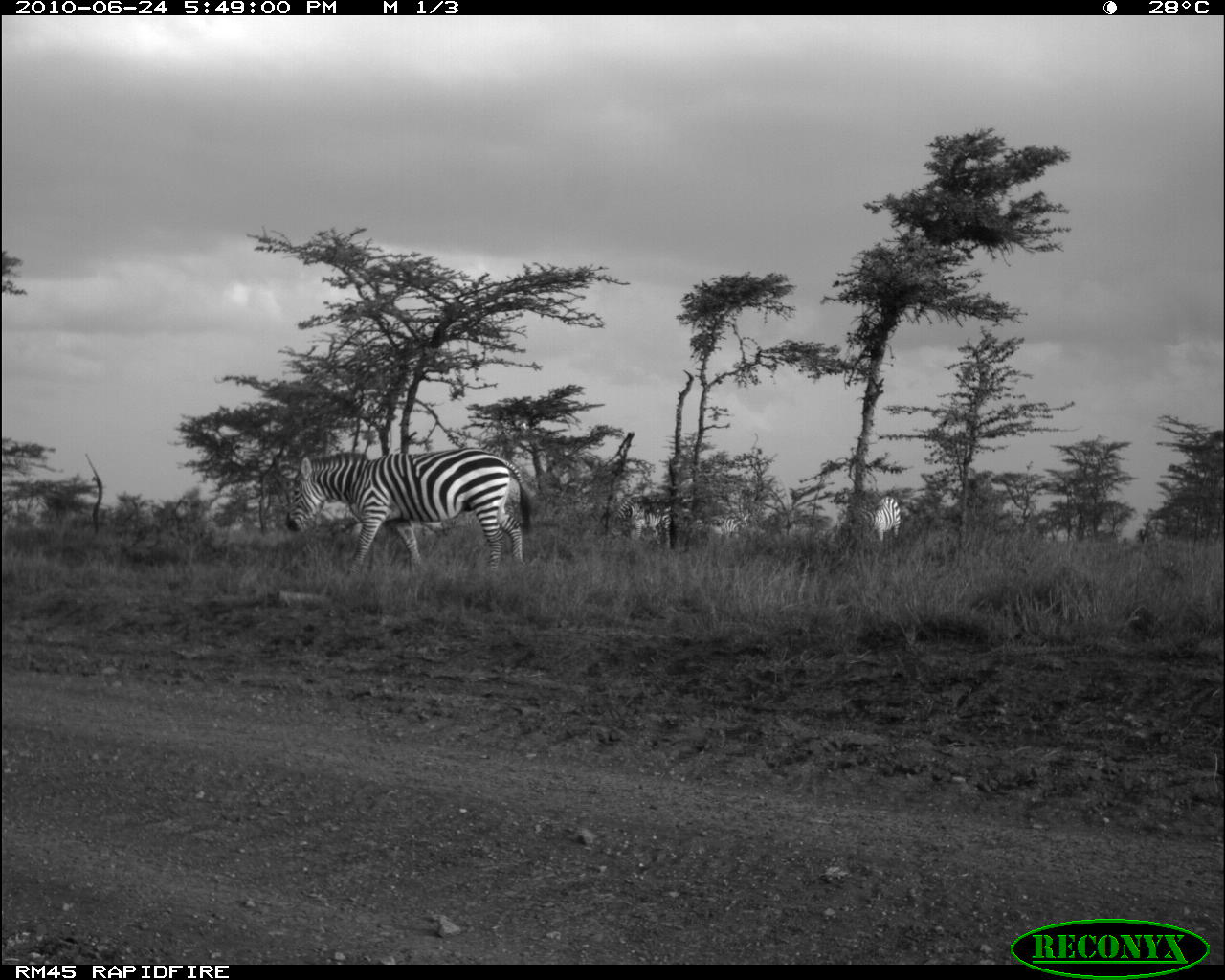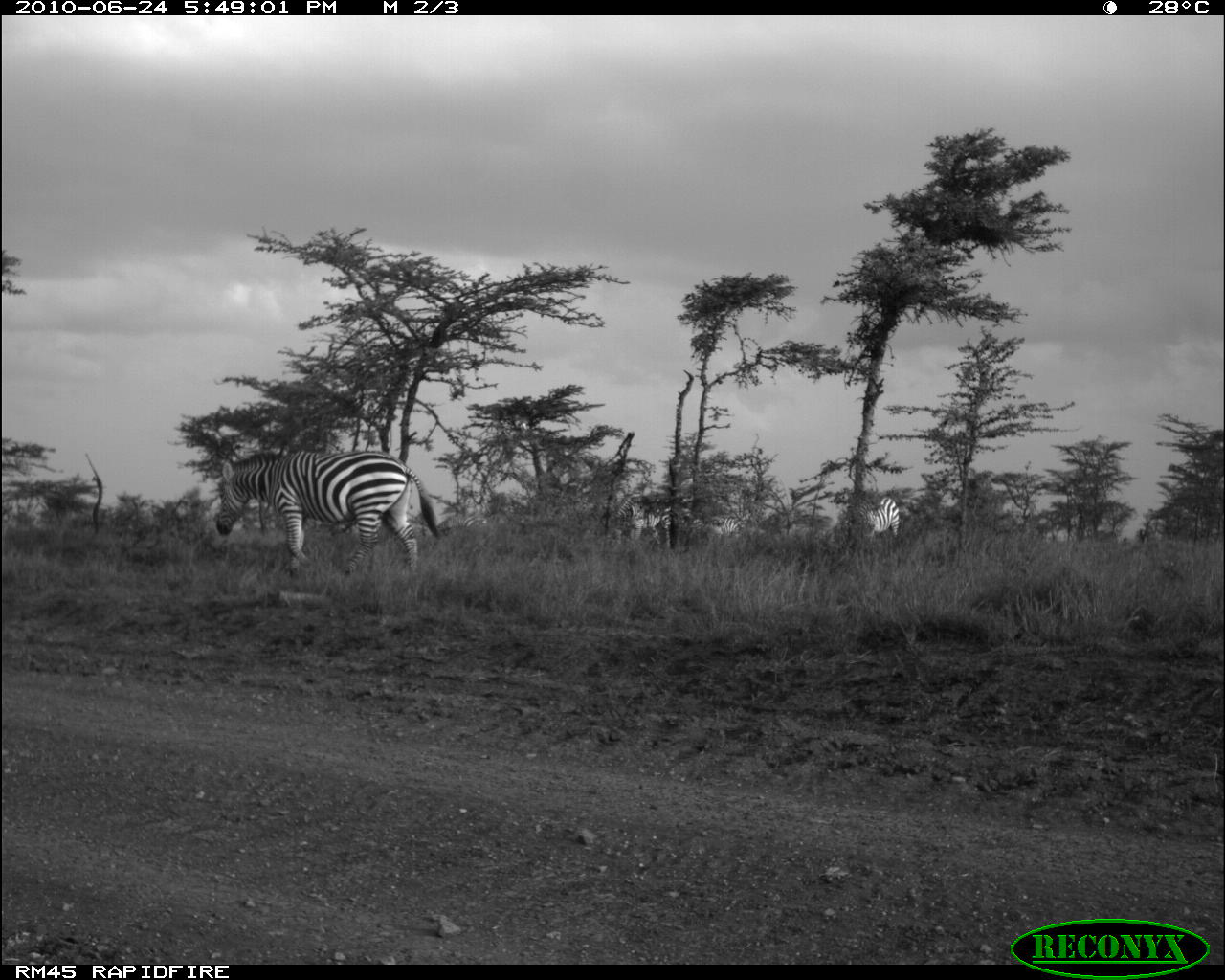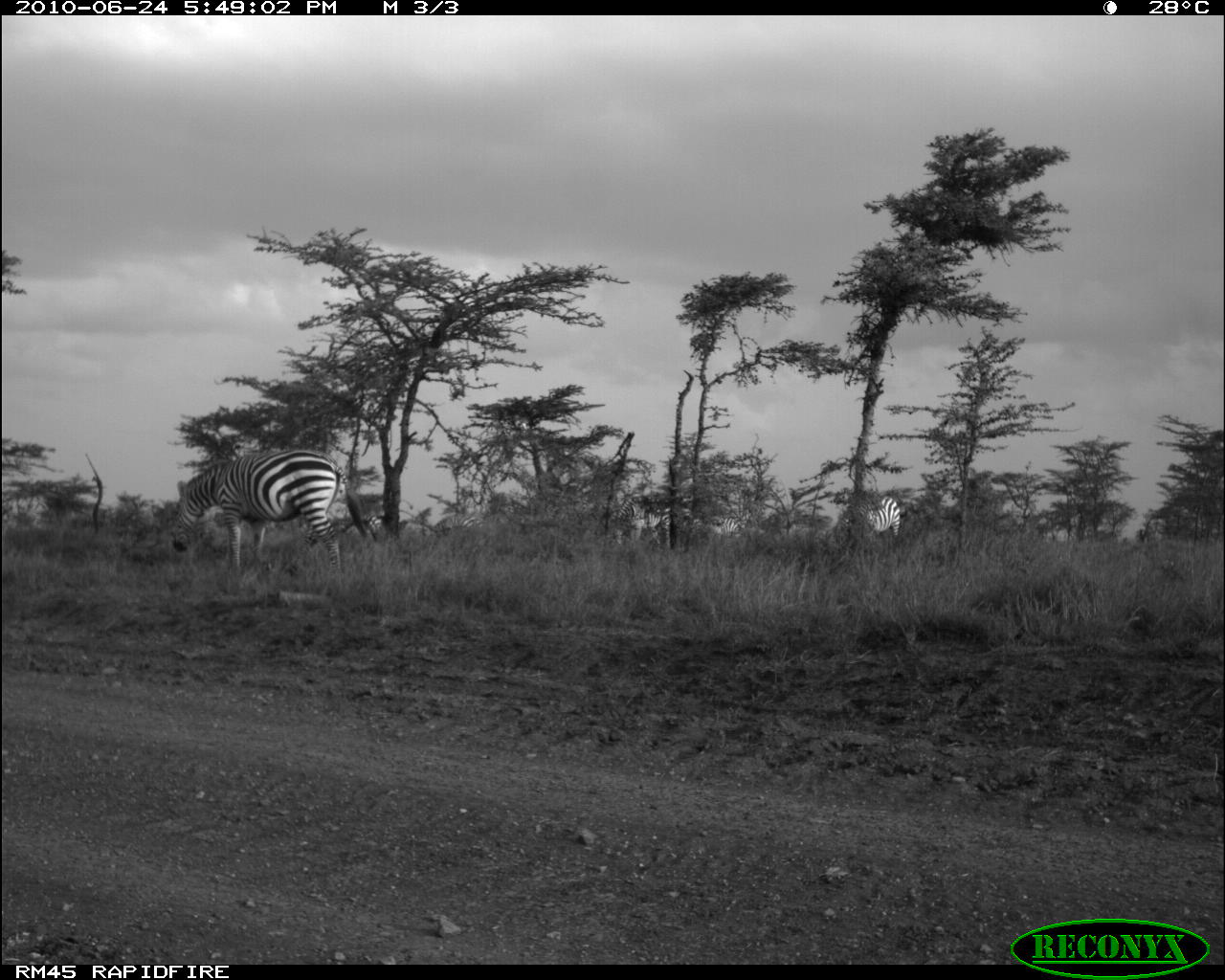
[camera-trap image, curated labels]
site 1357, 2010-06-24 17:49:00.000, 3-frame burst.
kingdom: Animalia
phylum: Chordata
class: Mammalia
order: Perissodactyla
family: Equidae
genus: Equus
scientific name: Equus quagga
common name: plains zebra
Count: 3.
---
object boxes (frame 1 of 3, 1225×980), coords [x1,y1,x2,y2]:
equus quagga: [282,451,532,578]; [609,492,688,545]; [846,494,902,544]; [719,512,750,539]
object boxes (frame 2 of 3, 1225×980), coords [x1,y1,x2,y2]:
equus quagga: [211,445,437,578]; [605,491,678,551]; [853,494,900,544]; [702,512,745,539]; [435,511,489,531]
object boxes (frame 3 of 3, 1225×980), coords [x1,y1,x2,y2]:
equus quagga: [165,445,369,578]; [605,491,678,547]; [853,494,900,544]; [702,512,745,539]; [435,511,489,531]